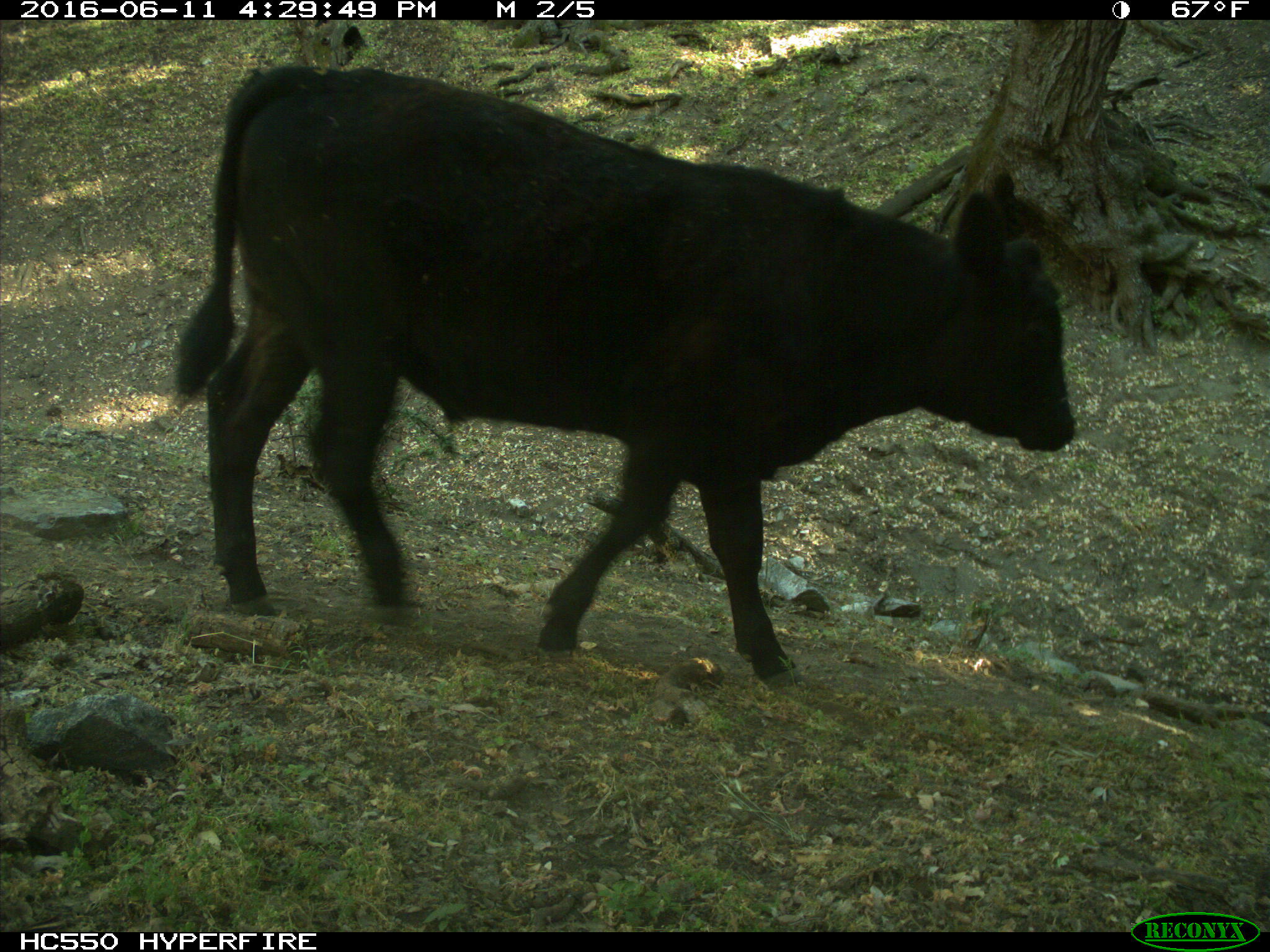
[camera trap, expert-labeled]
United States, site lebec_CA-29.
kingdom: Animalia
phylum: Chordata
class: Mammalia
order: Artiodactyla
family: Bovidae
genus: Bos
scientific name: Bos taurus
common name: domestic cow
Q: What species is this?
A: Bos taurus (domestic cow).